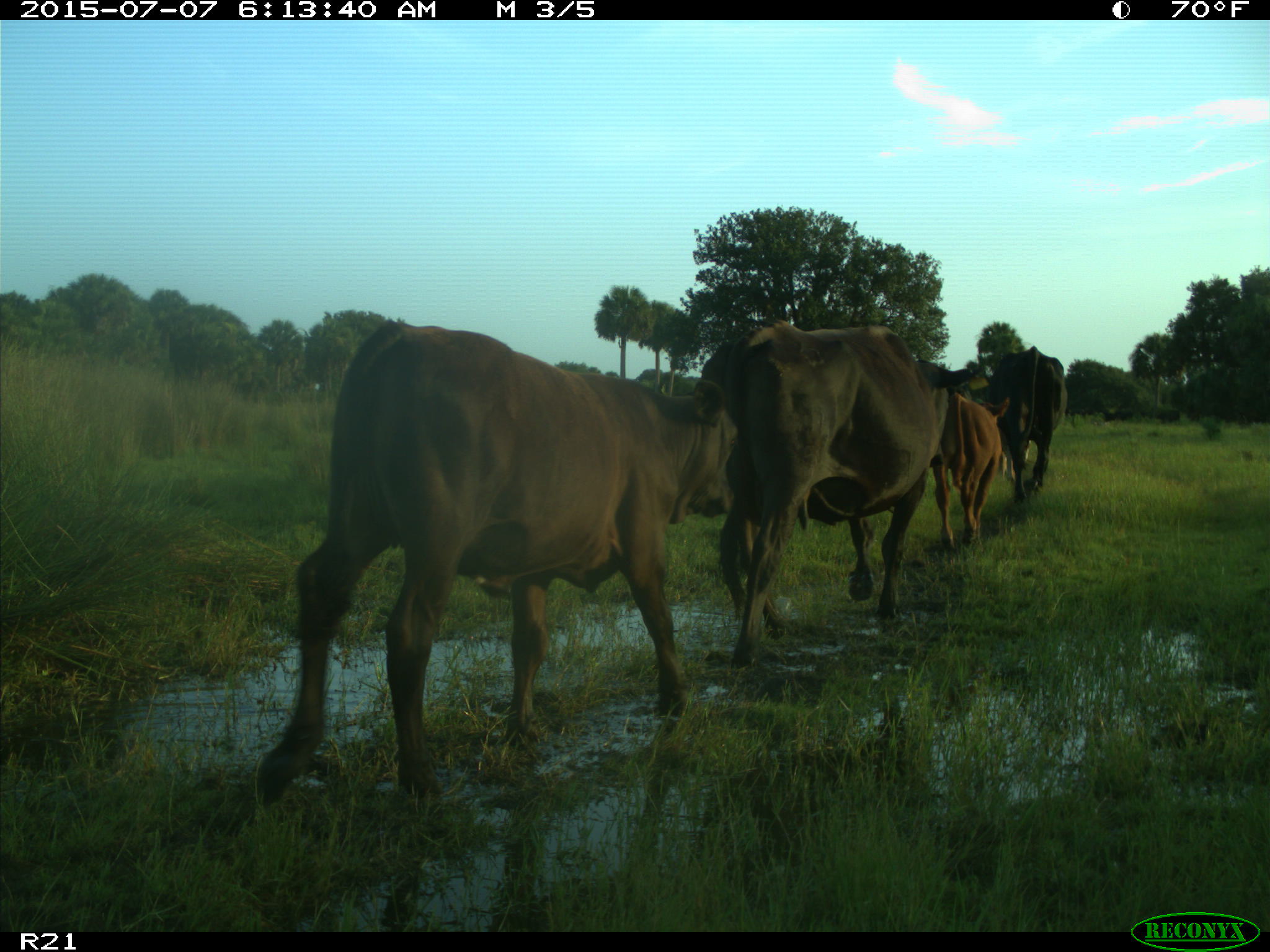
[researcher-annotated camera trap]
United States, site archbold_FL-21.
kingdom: Animalia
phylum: Chordata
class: Mammalia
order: Artiodactyla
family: Bovidae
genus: Bos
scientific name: Bos taurus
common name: domestic cow